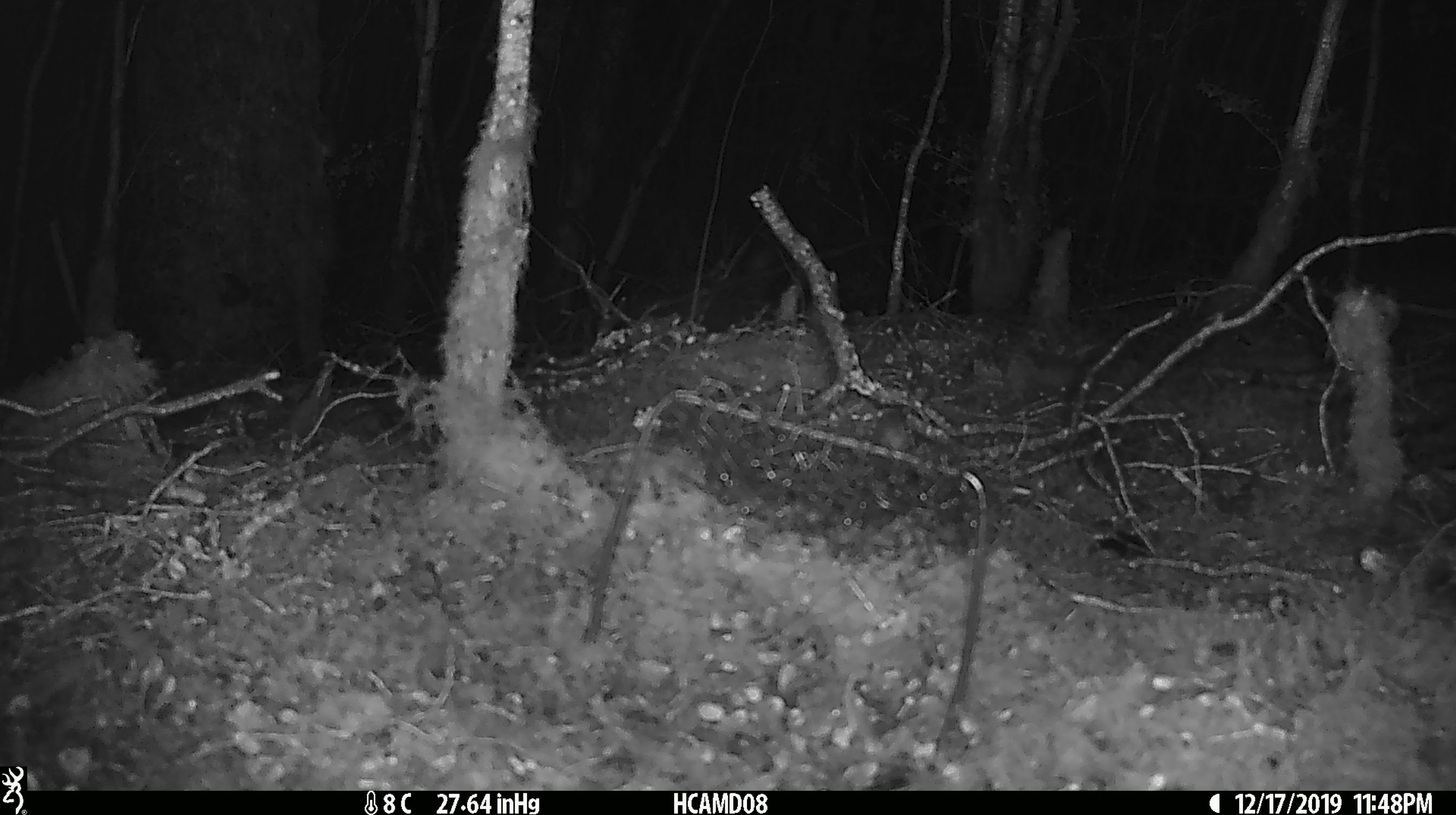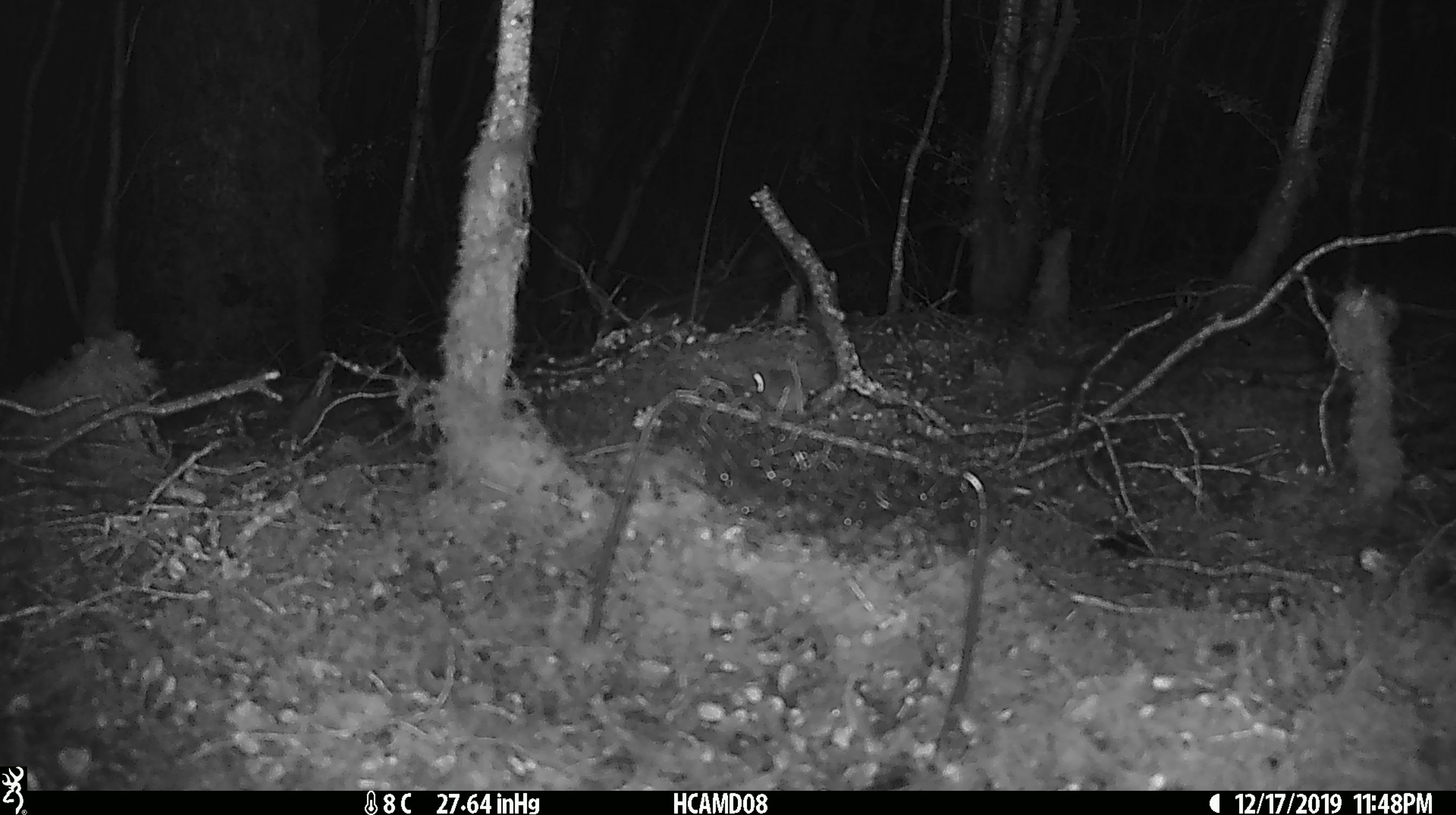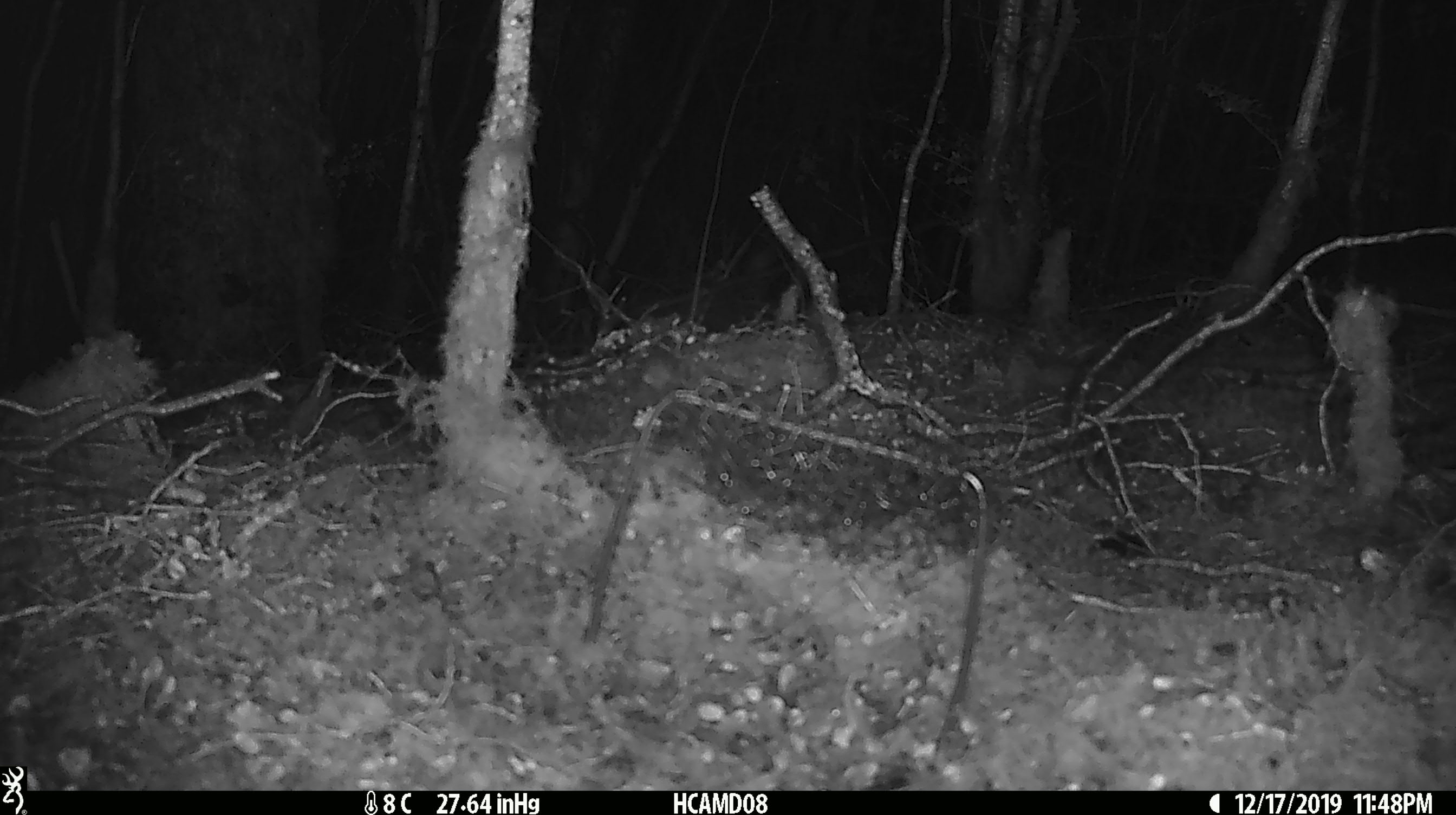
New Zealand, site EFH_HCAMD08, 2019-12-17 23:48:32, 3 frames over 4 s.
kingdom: Animalia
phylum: Chordata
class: Mammalia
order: Rodentia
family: Muridae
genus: Mus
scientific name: Mus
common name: mouse